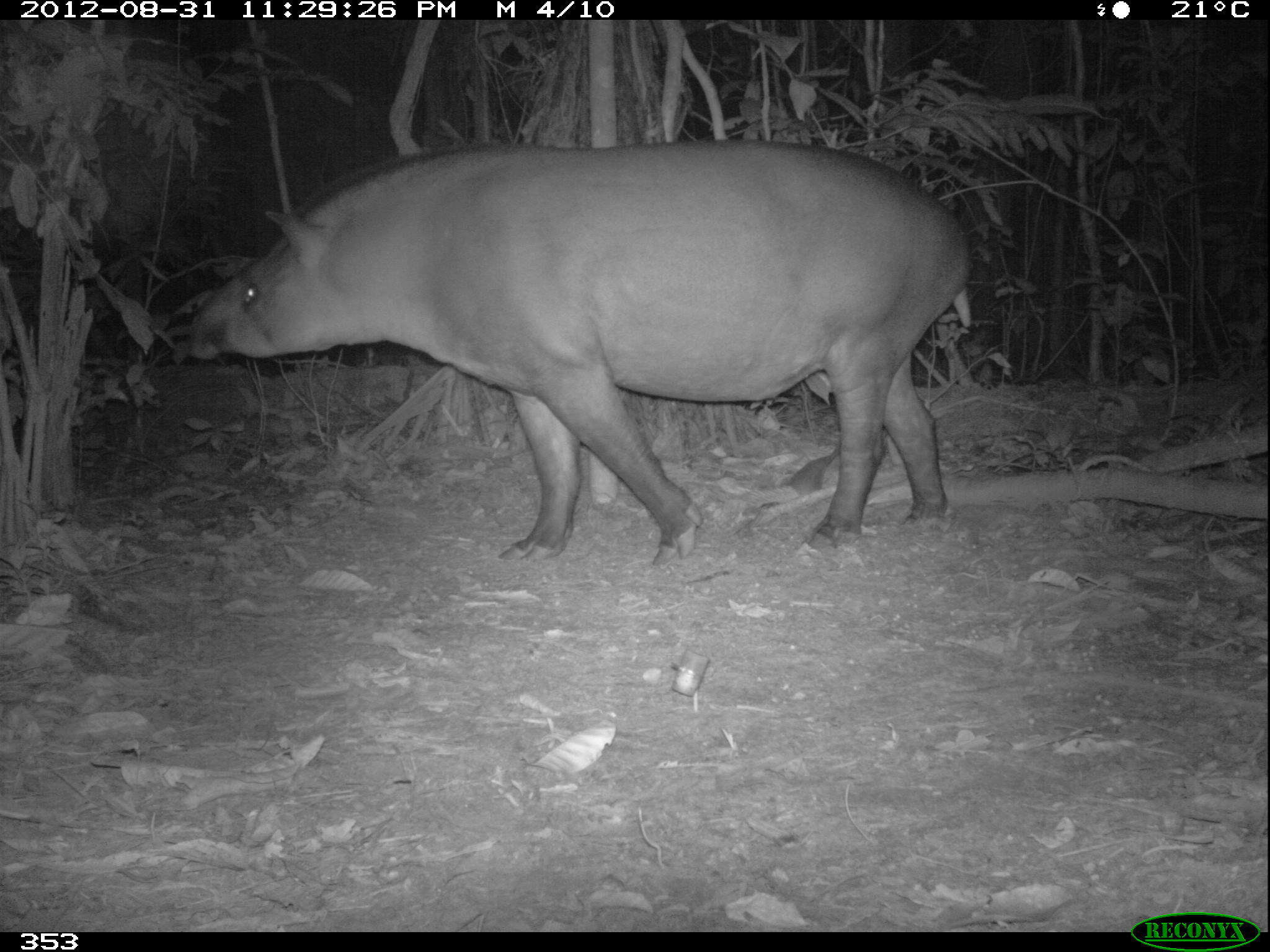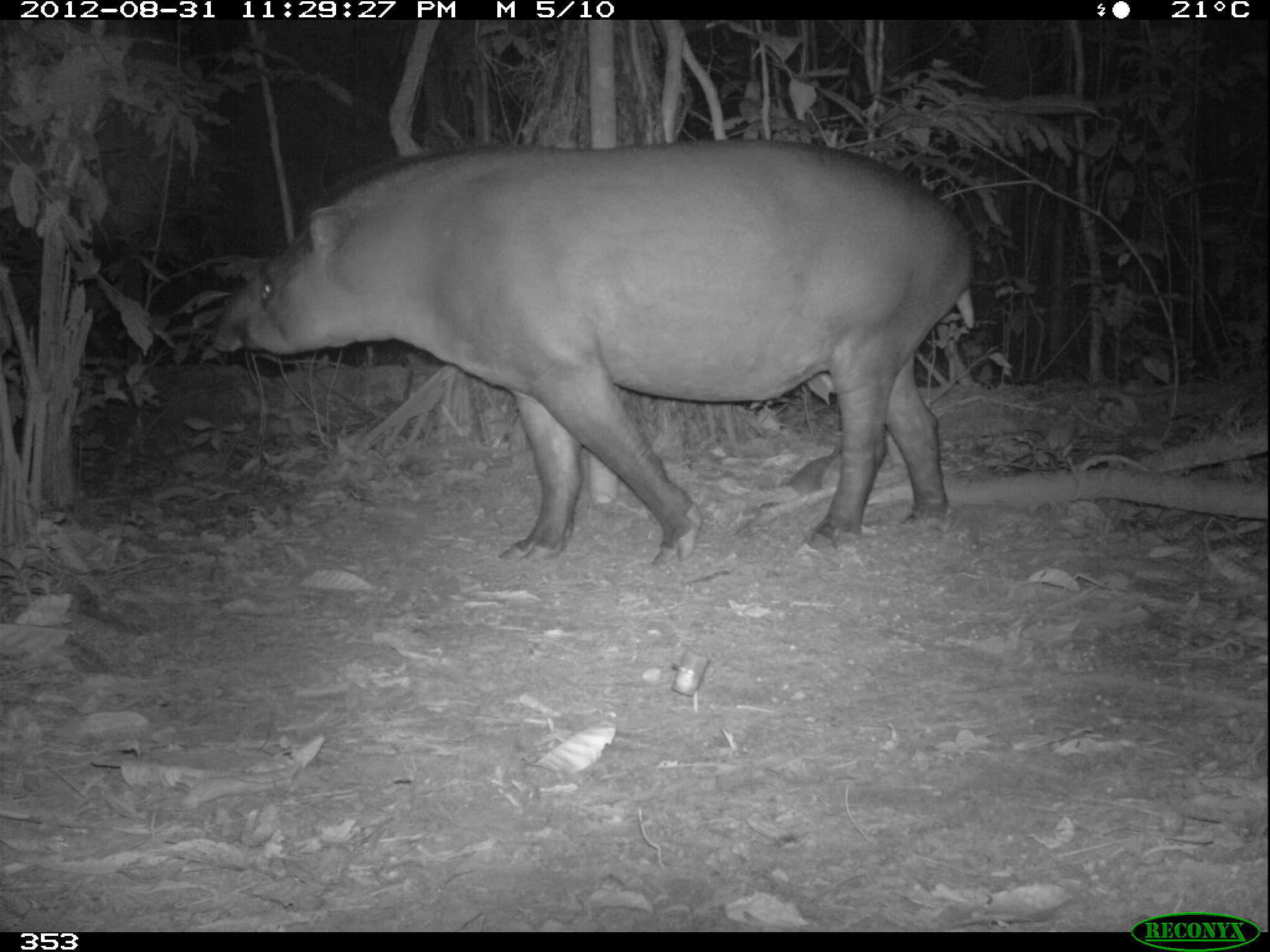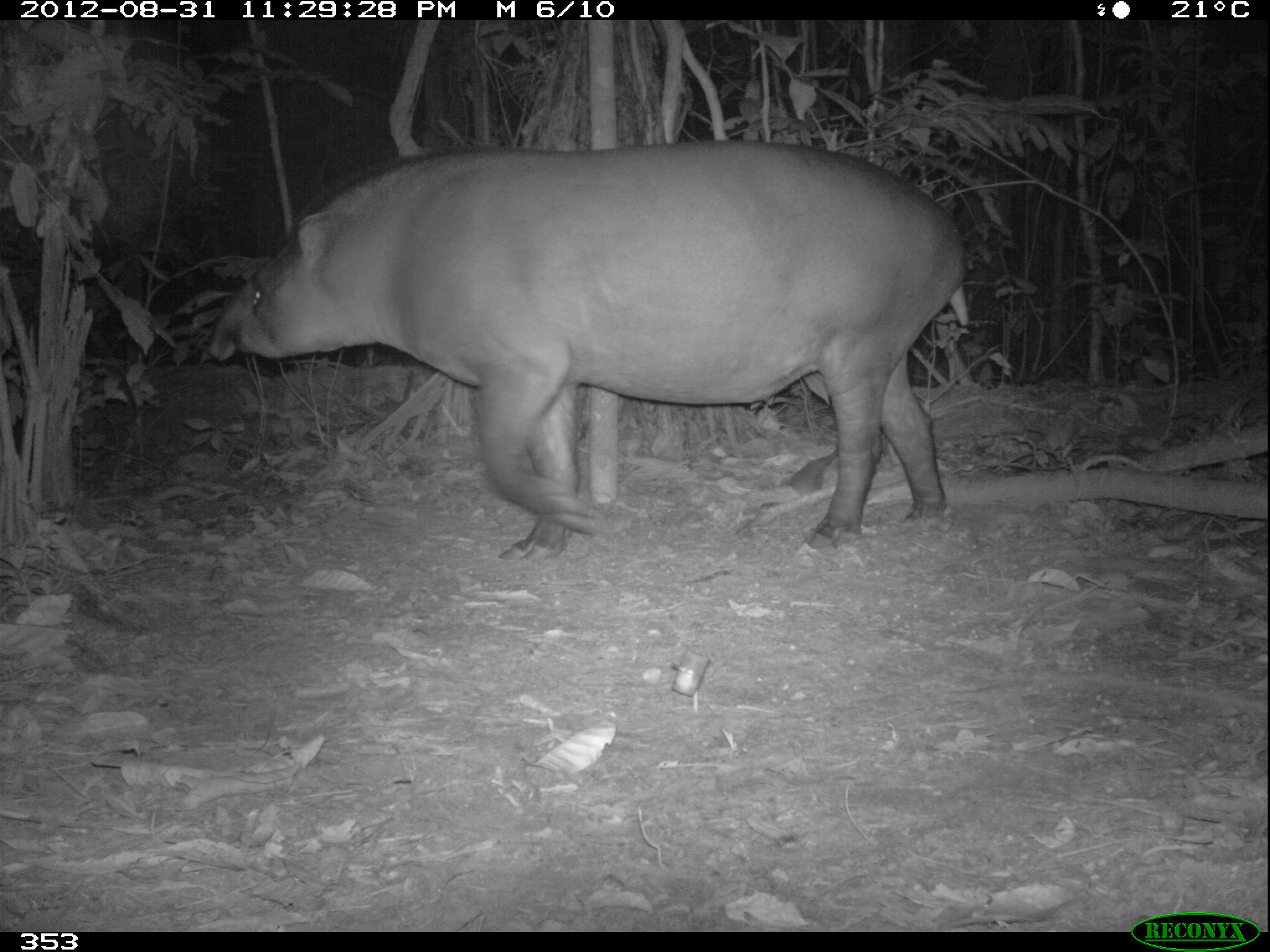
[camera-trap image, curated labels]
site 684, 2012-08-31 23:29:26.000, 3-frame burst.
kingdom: Animalia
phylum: Chordata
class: Mammalia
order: Perissodactyla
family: Tapiridae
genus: Tapirus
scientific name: Tapirus terrestris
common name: south american tapir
Tapirus terrestris (south american tapir).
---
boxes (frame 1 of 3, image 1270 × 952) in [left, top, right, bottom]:
tapirus terrestris: [183, 138, 973, 565]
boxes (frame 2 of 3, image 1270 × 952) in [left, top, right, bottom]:
tapirus terrestris: [208, 137, 976, 565]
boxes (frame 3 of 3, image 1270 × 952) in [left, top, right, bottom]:
tapirus terrestris: [209, 137, 966, 559]